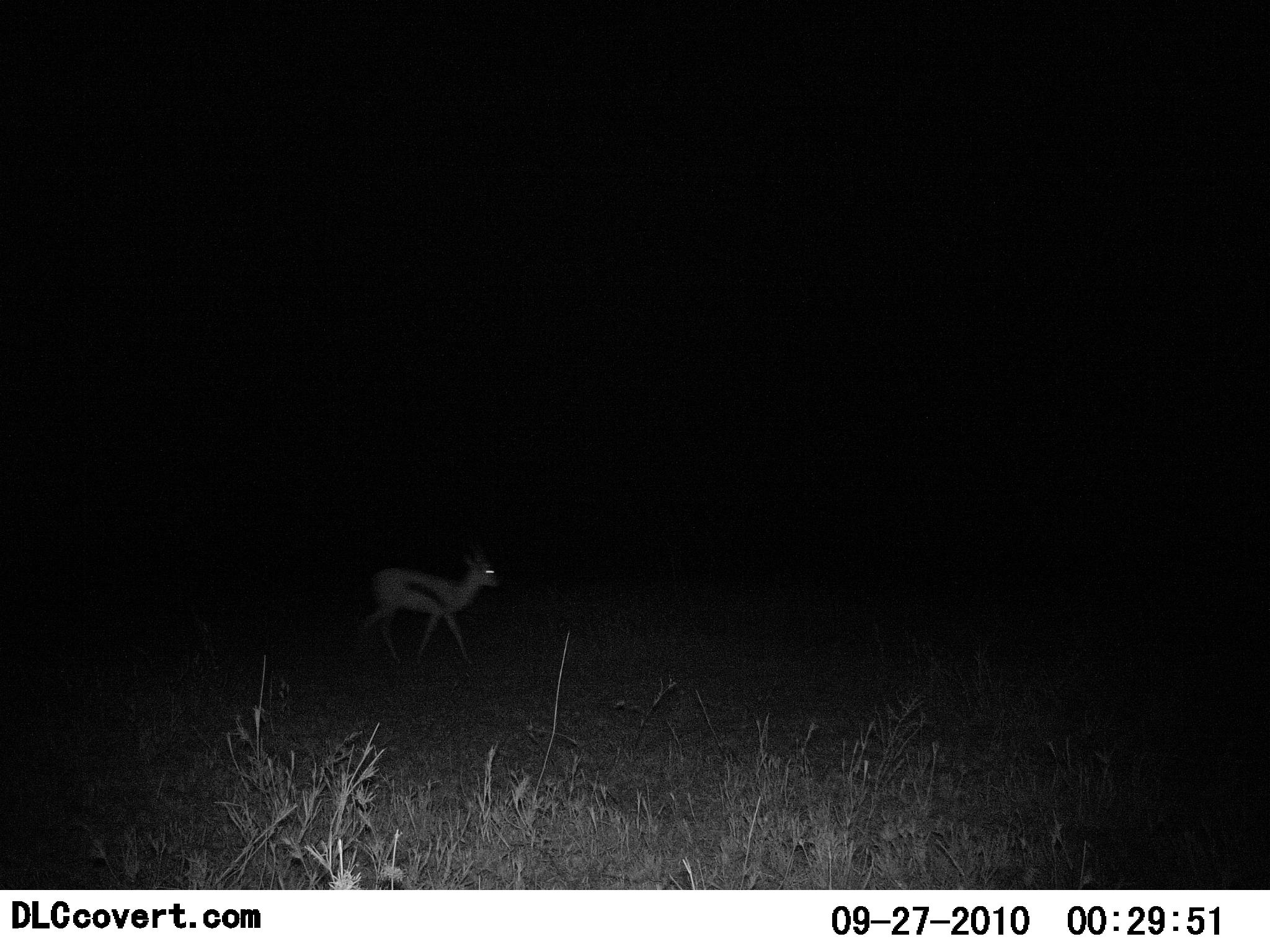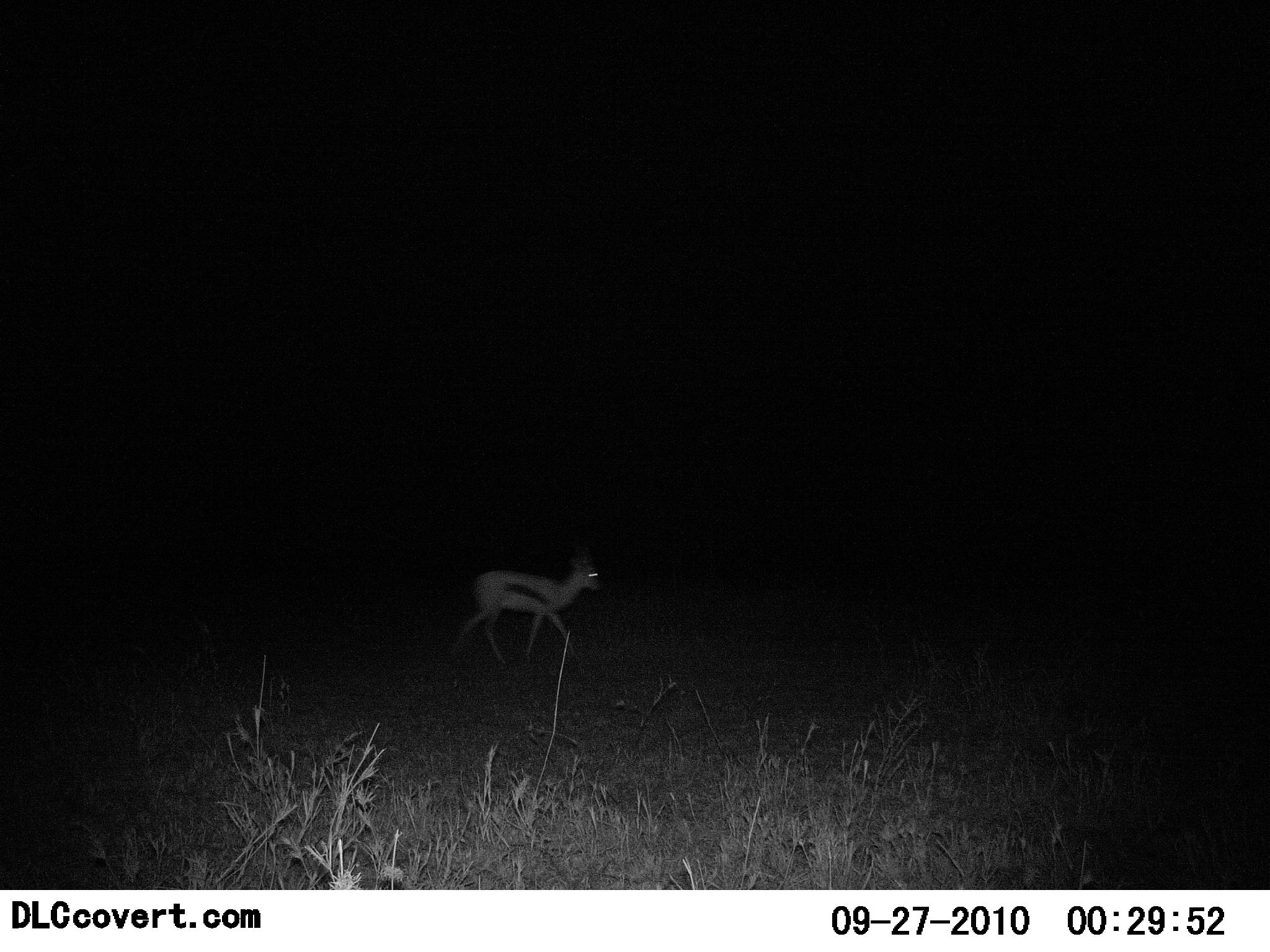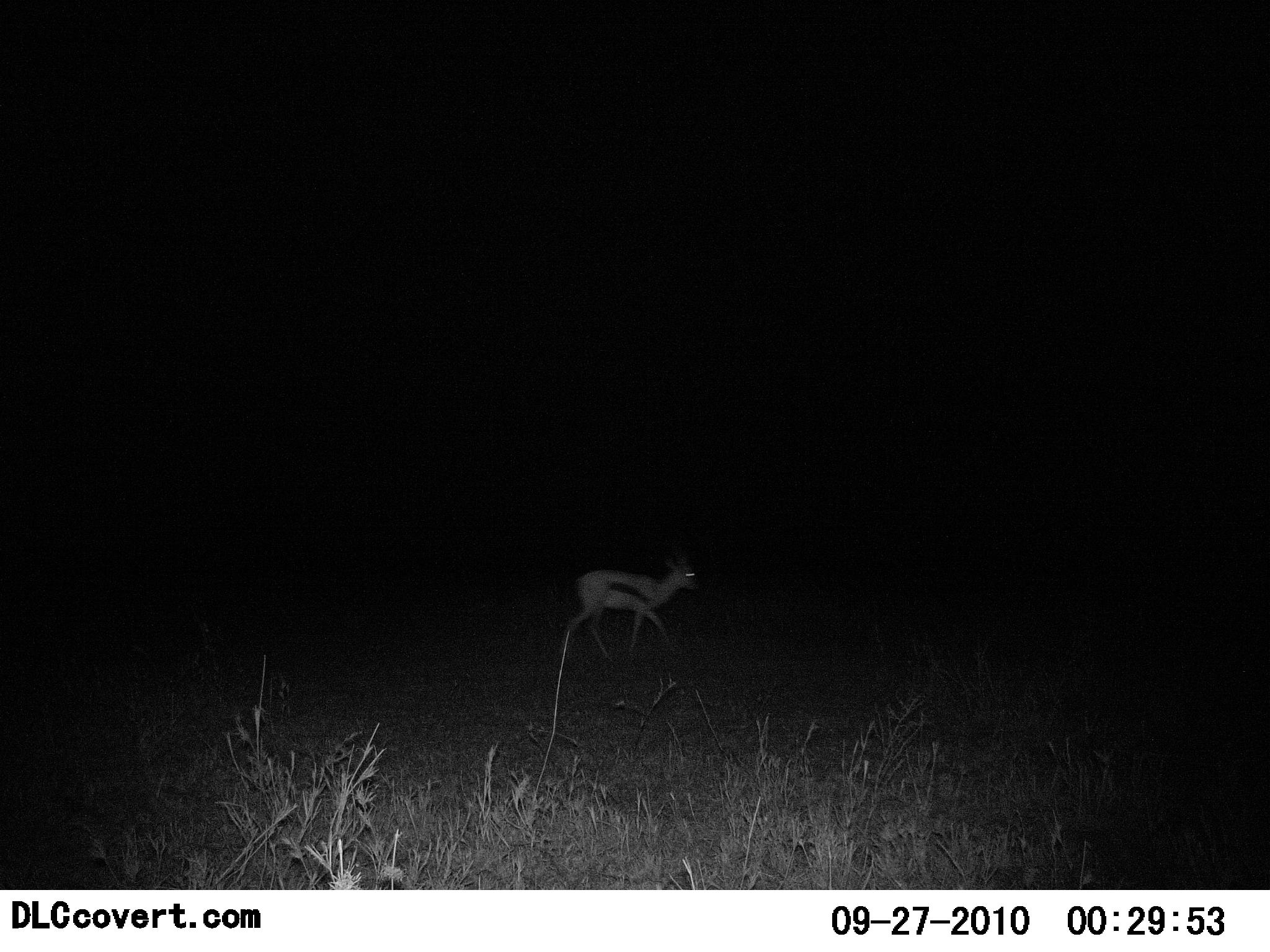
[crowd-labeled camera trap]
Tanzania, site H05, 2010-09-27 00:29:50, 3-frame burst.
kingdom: Animalia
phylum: Chordata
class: Mammalia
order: Artiodactyla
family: Bovidae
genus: Eudorcas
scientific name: Eudorcas thomsonii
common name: thomson's gazelle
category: gazellethomsons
Gazellethomsons (thomson's gazelle) (Eudorcas thomsonii), count 1. Behavior (volunteer vote fractions): standing 8%, resting 0%, moving 92%, interacting 0%. Young present (vote fraction): 8%. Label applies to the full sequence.